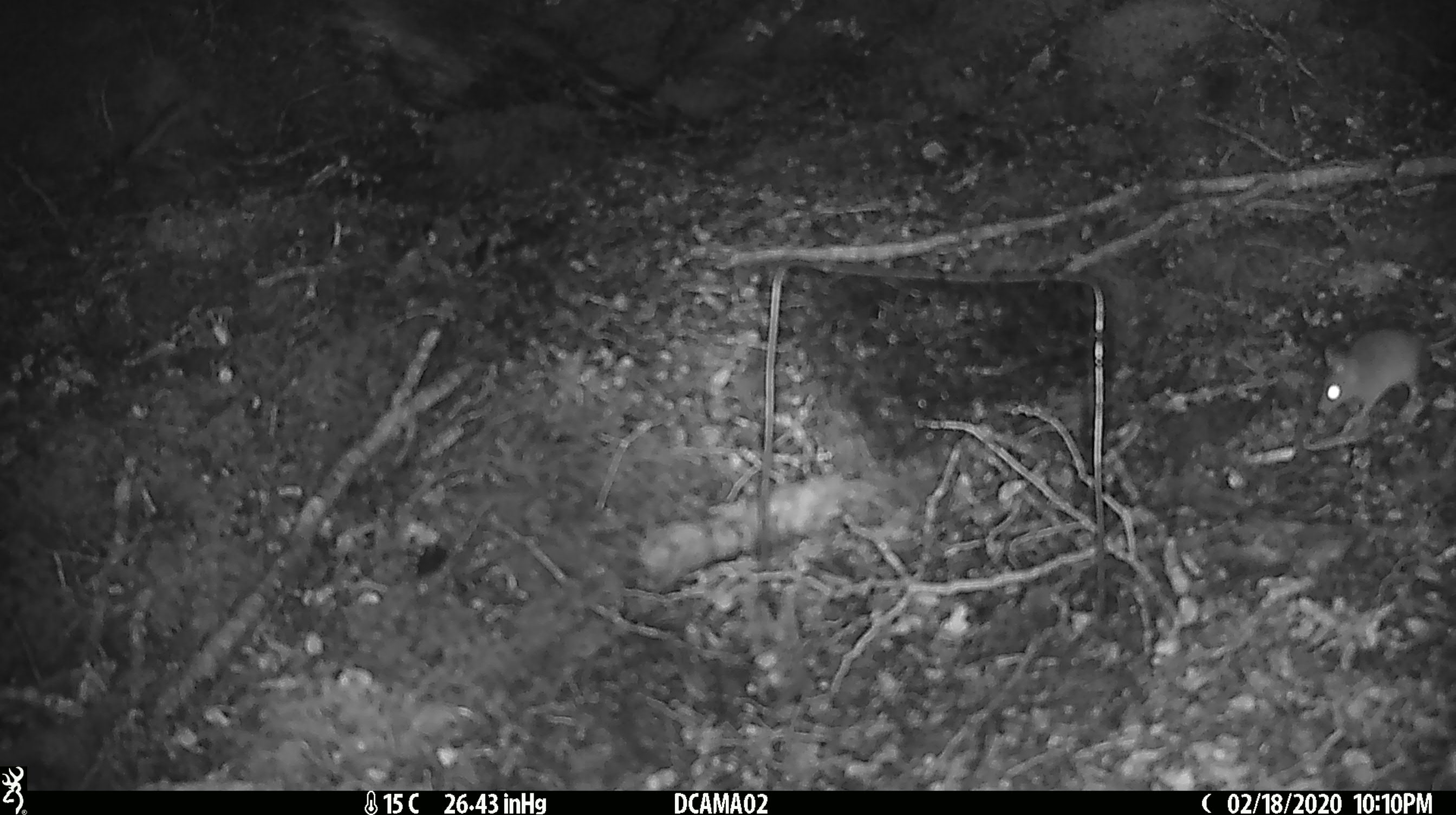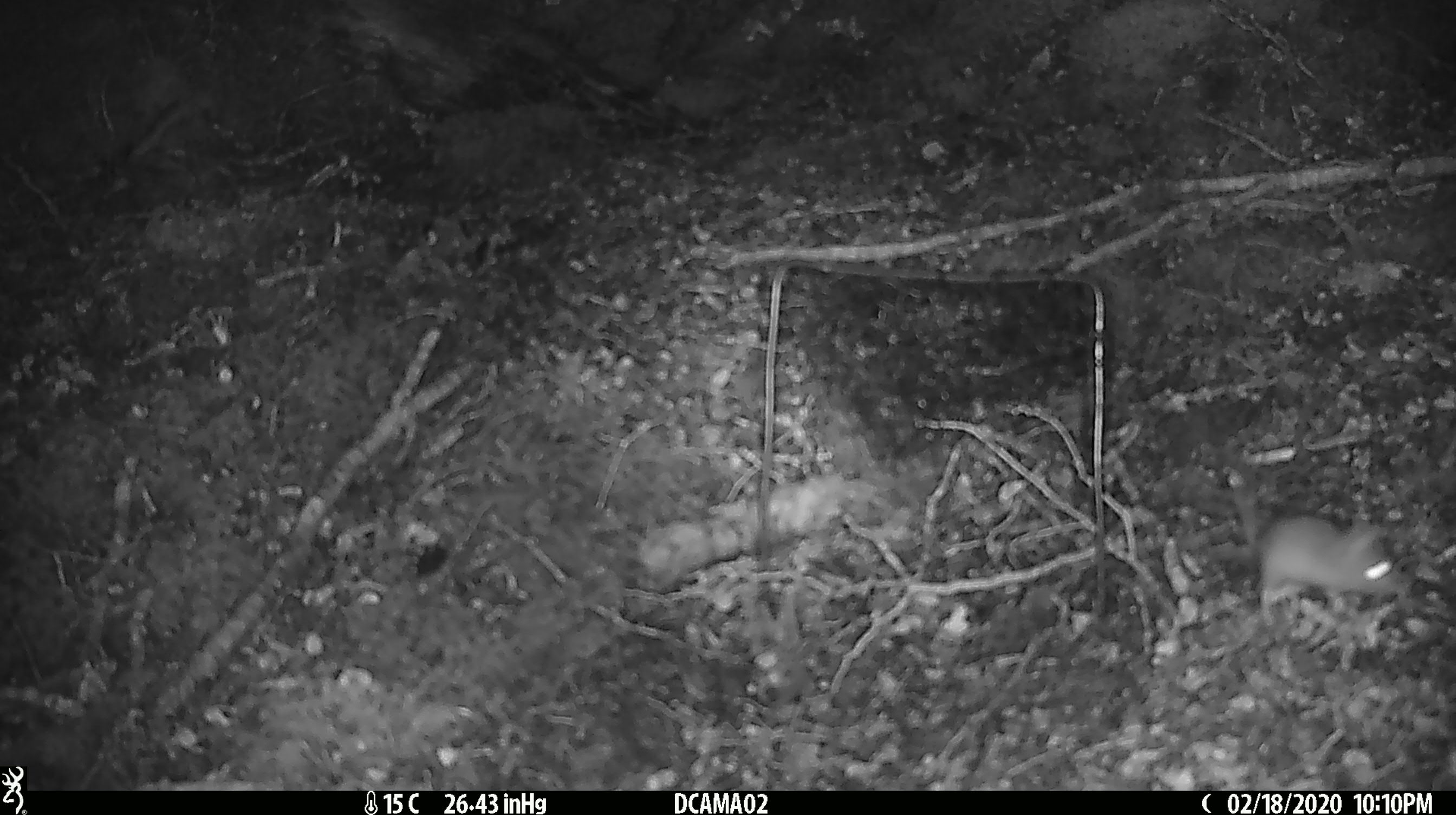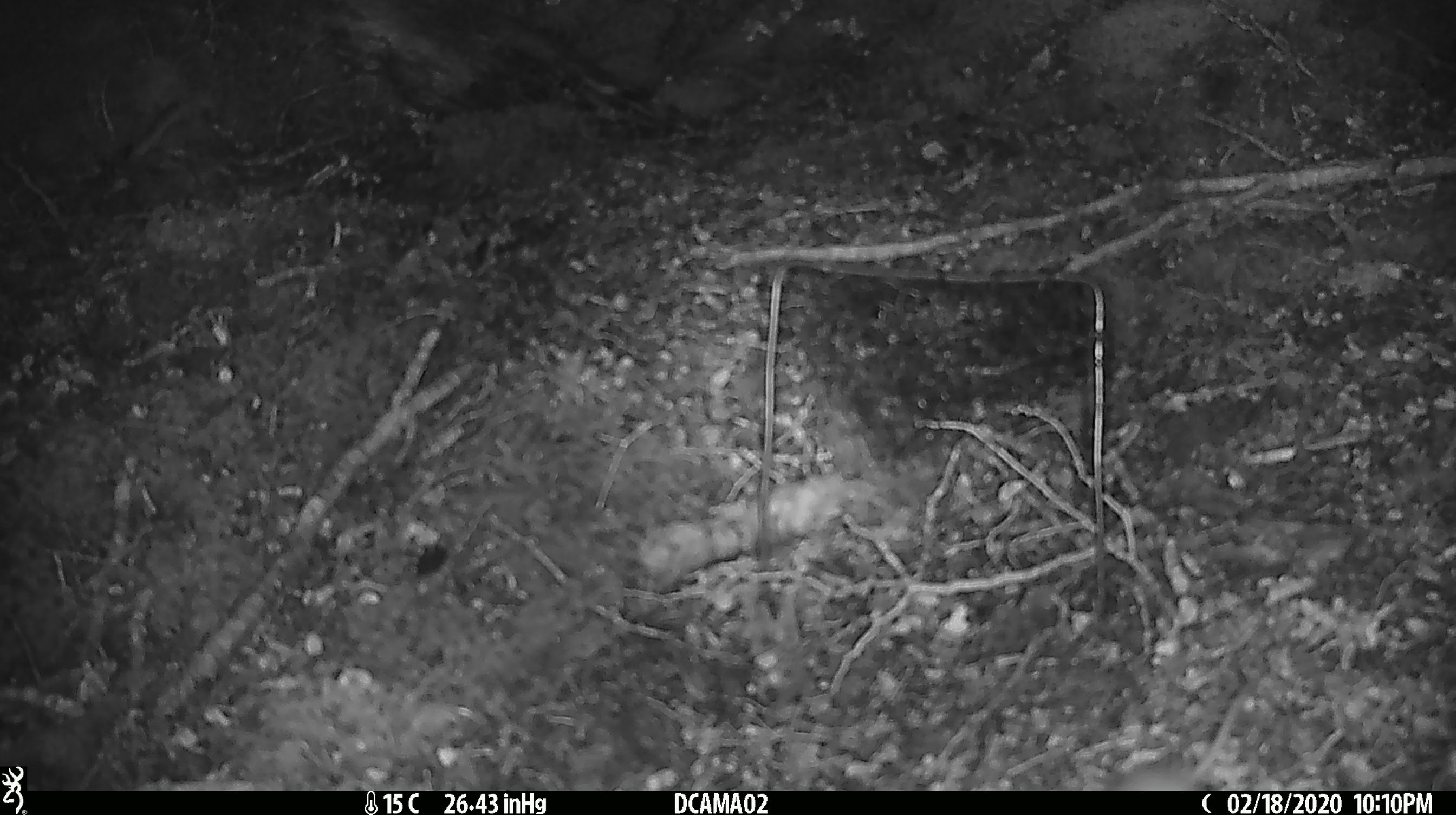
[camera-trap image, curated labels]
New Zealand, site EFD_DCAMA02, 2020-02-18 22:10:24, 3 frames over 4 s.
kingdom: Animalia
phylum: Chordata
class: Mammalia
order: Rodentia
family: Muridae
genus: Mus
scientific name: Mus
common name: mouse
Mouse (Mus).